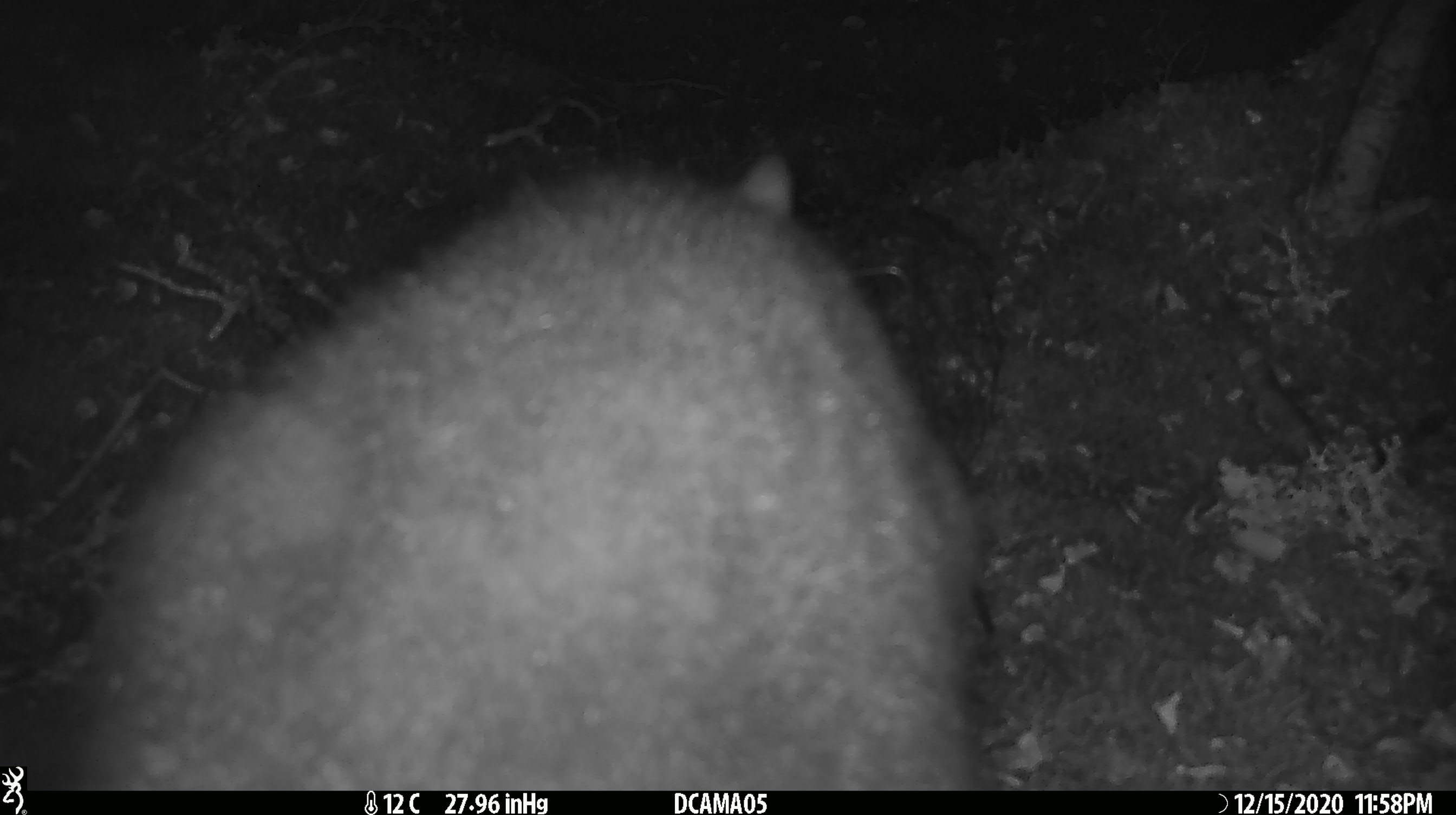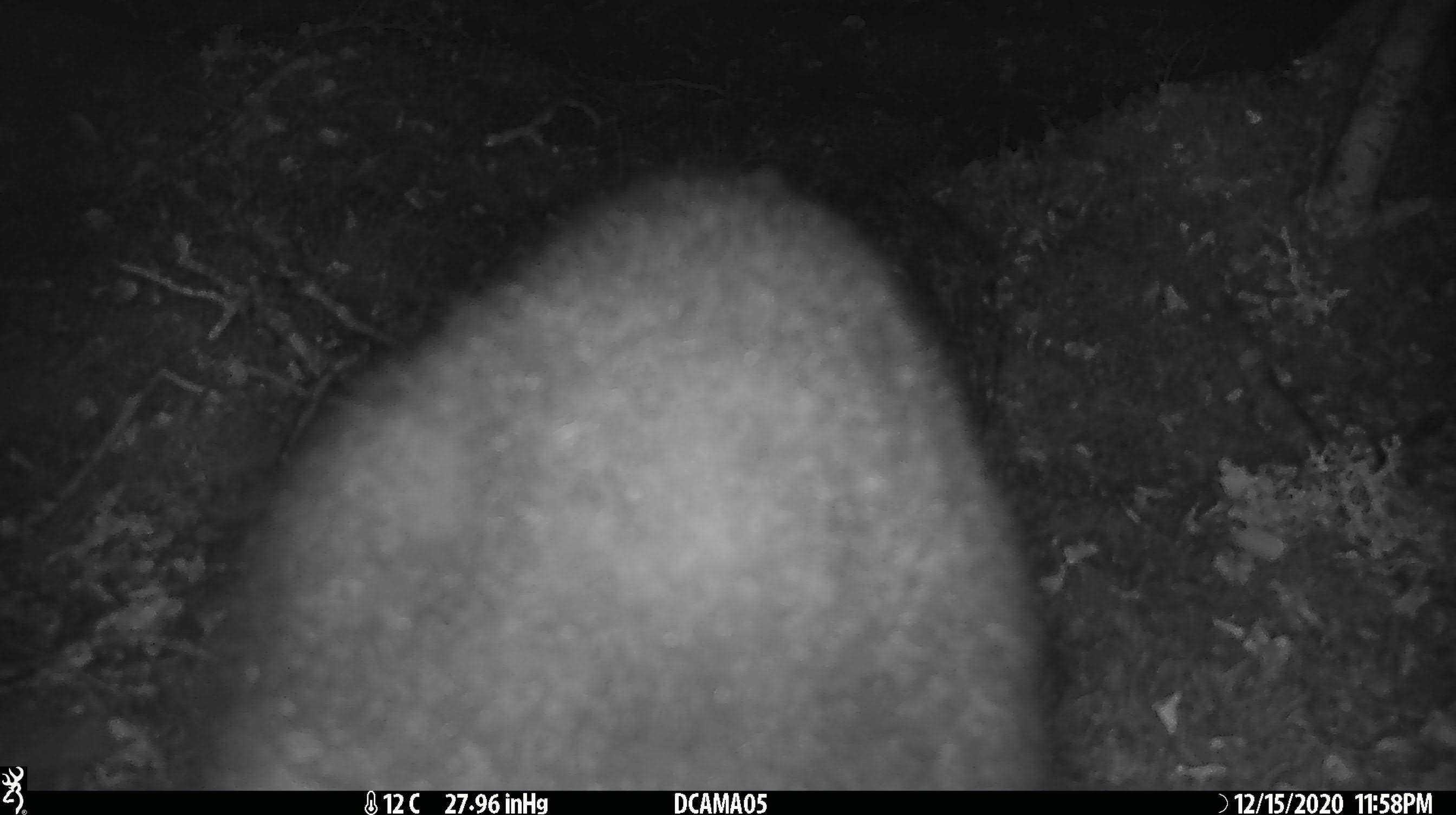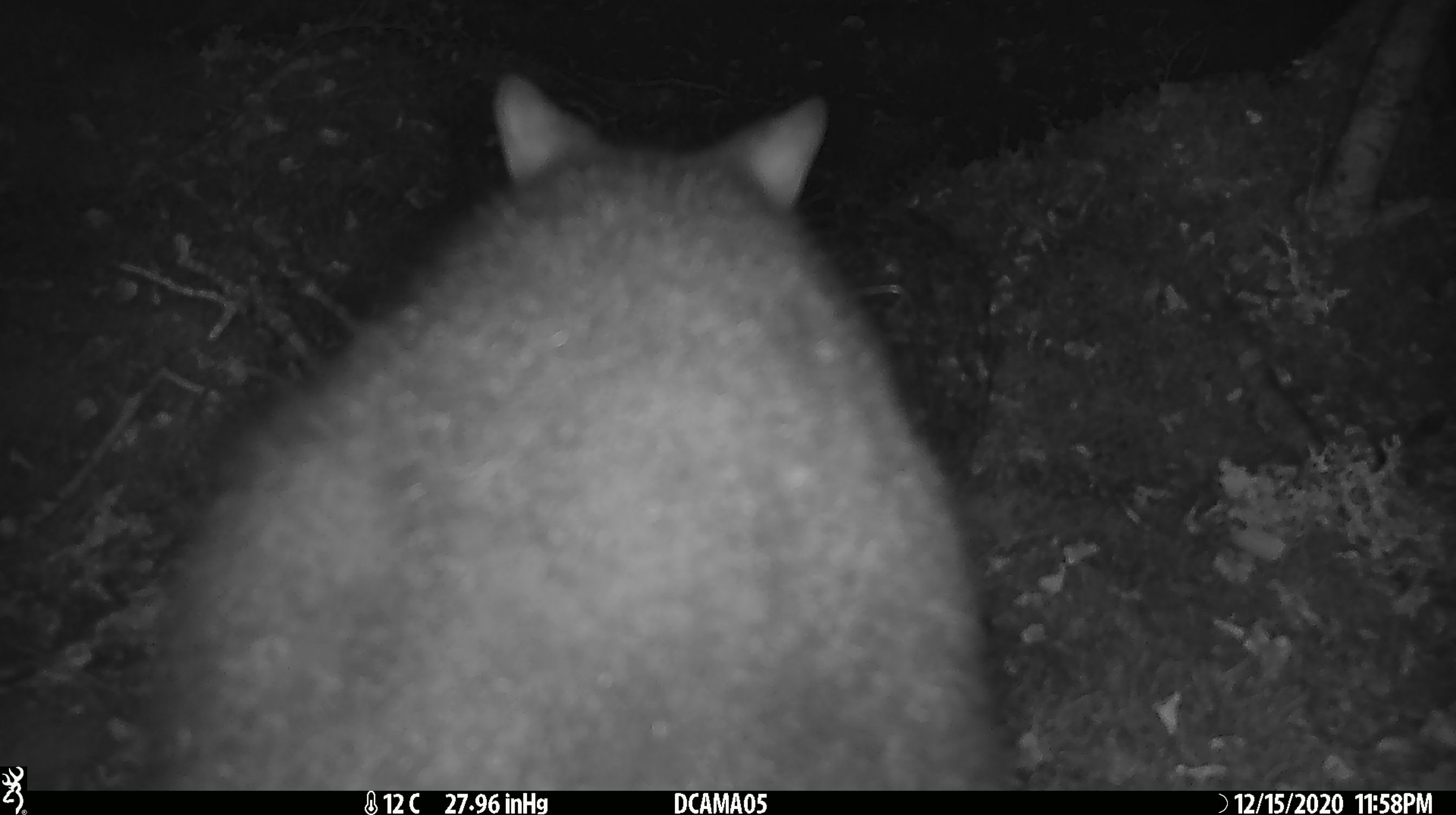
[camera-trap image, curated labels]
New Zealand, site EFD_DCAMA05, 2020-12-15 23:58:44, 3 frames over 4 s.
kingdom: Animalia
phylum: Chordata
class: Mammalia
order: Diprotodontia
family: Phalangeridae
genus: Trichosurus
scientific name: Trichosurus vulpecula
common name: common brushtail possum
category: possum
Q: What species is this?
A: Possum (common brushtail possum) (Trichosurus vulpecula).